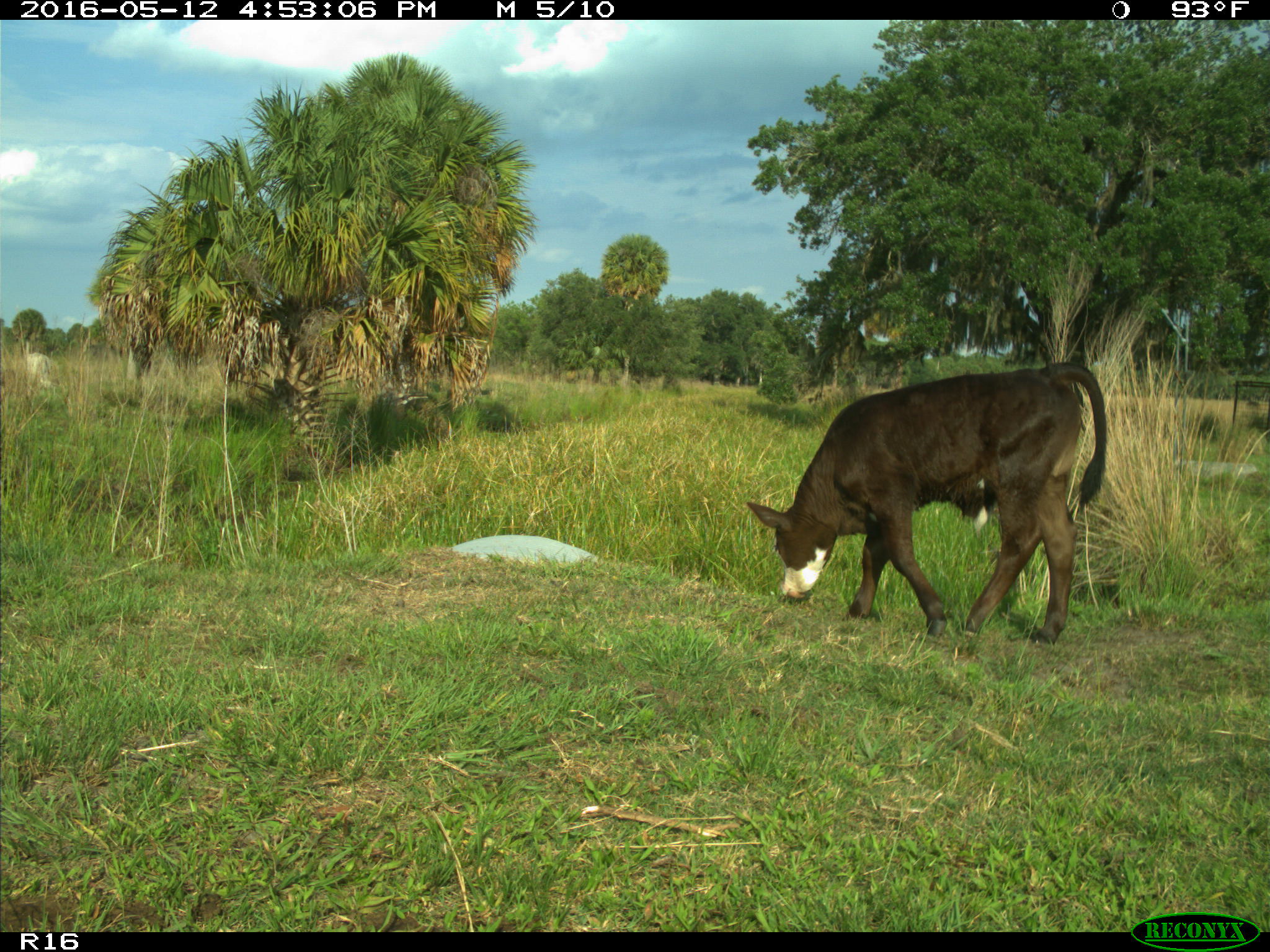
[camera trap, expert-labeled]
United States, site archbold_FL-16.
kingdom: Animalia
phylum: Chordata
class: Mammalia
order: Artiodactyla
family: Bovidae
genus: Bos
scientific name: Bos taurus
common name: domestic cow